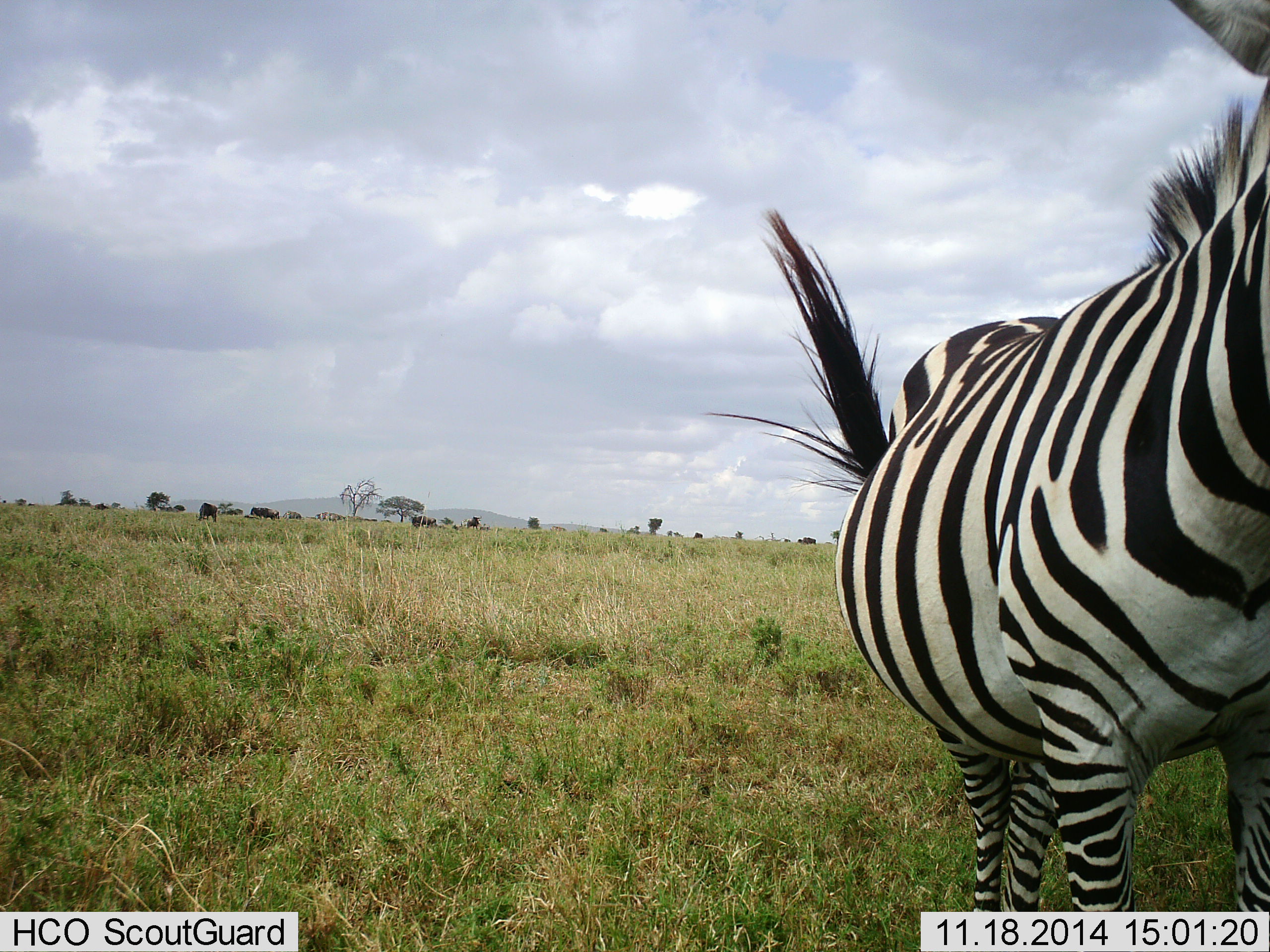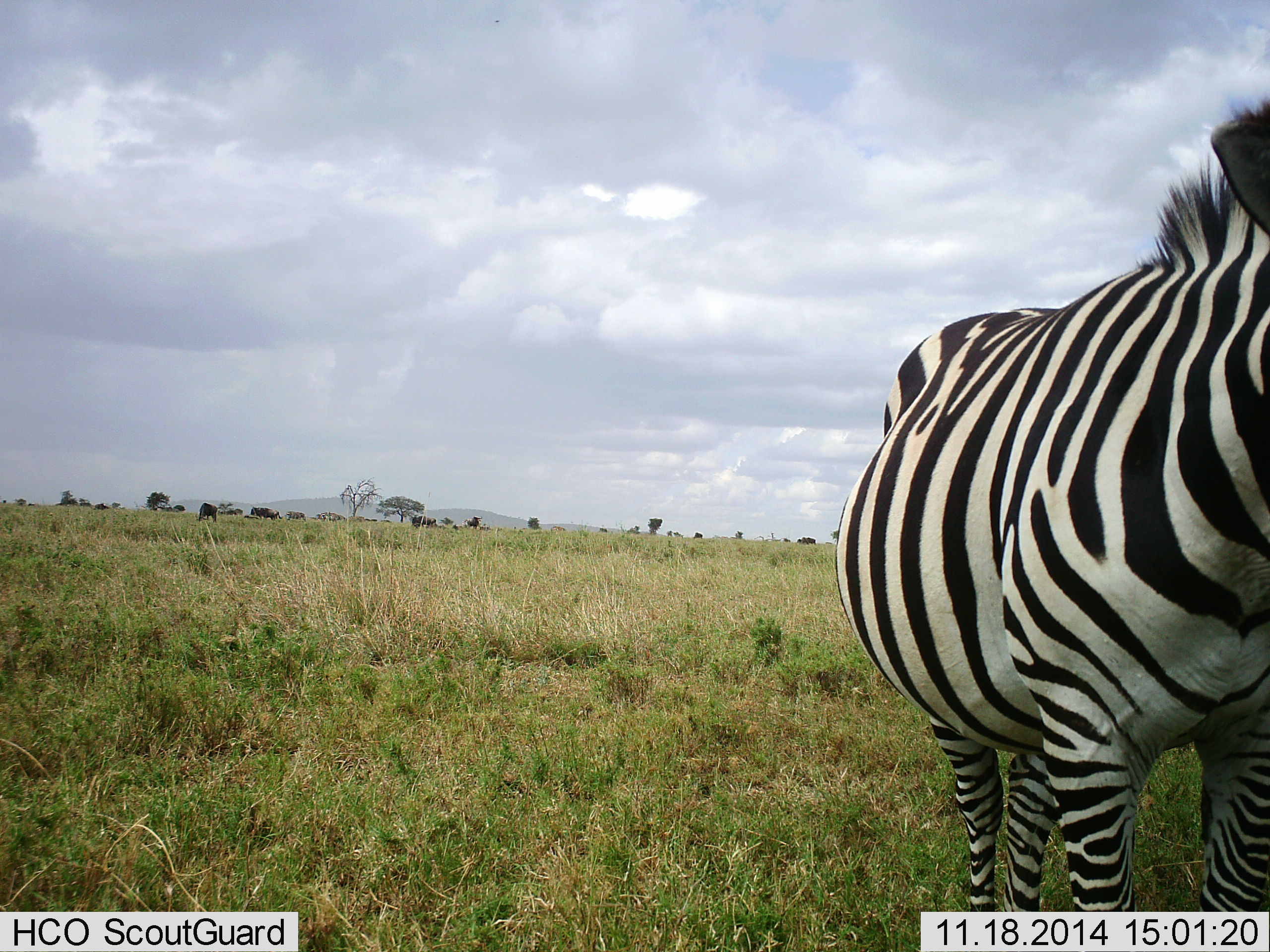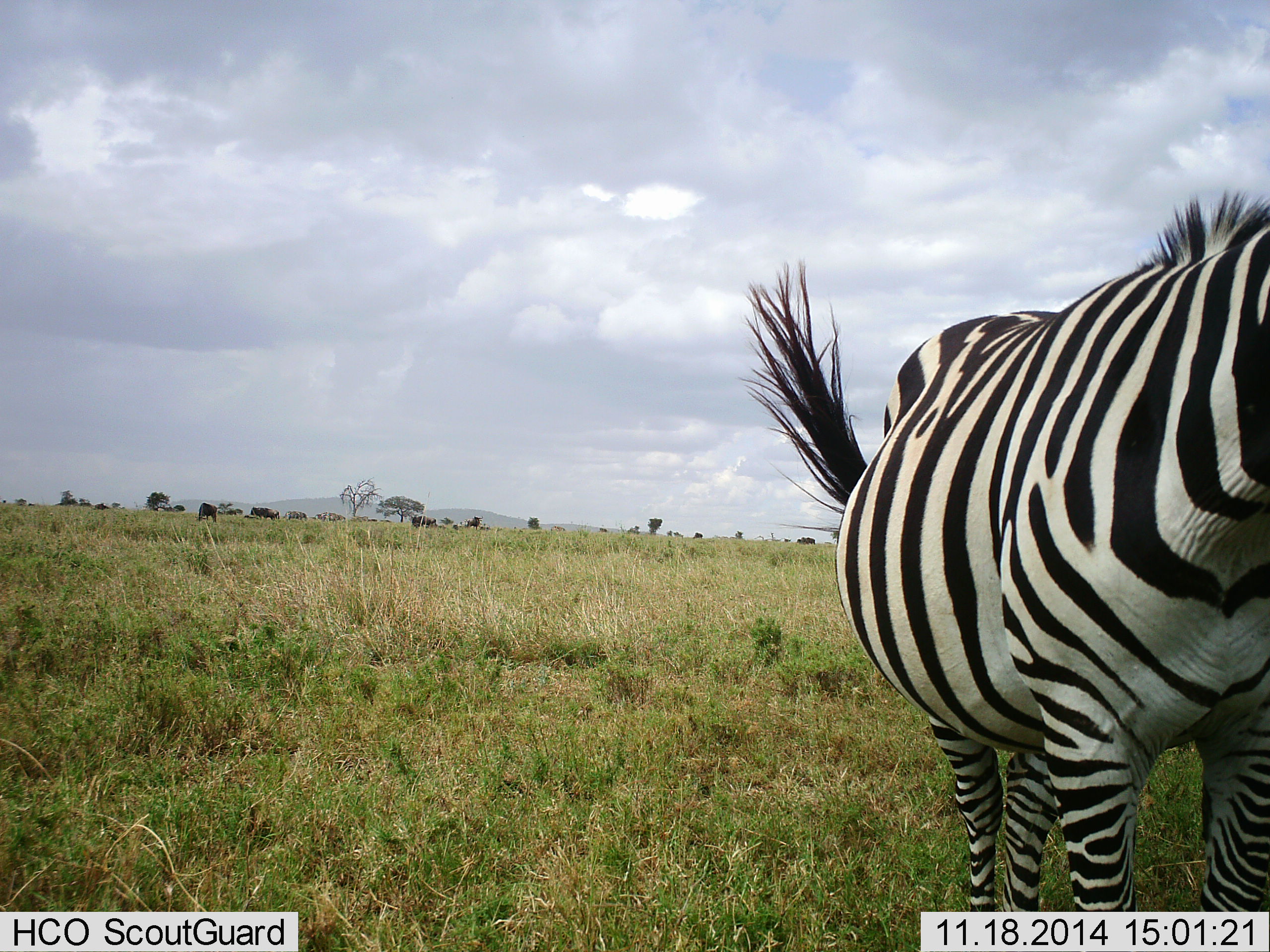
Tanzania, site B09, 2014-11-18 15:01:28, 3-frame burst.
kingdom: Animalia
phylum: Chordata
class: Mammalia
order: Perissodactyla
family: Equidae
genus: Equus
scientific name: Equus quagga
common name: plains zebra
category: zebra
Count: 1.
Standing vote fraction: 100%.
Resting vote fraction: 0%.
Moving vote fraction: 0%.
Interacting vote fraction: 0%.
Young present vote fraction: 0%.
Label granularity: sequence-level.